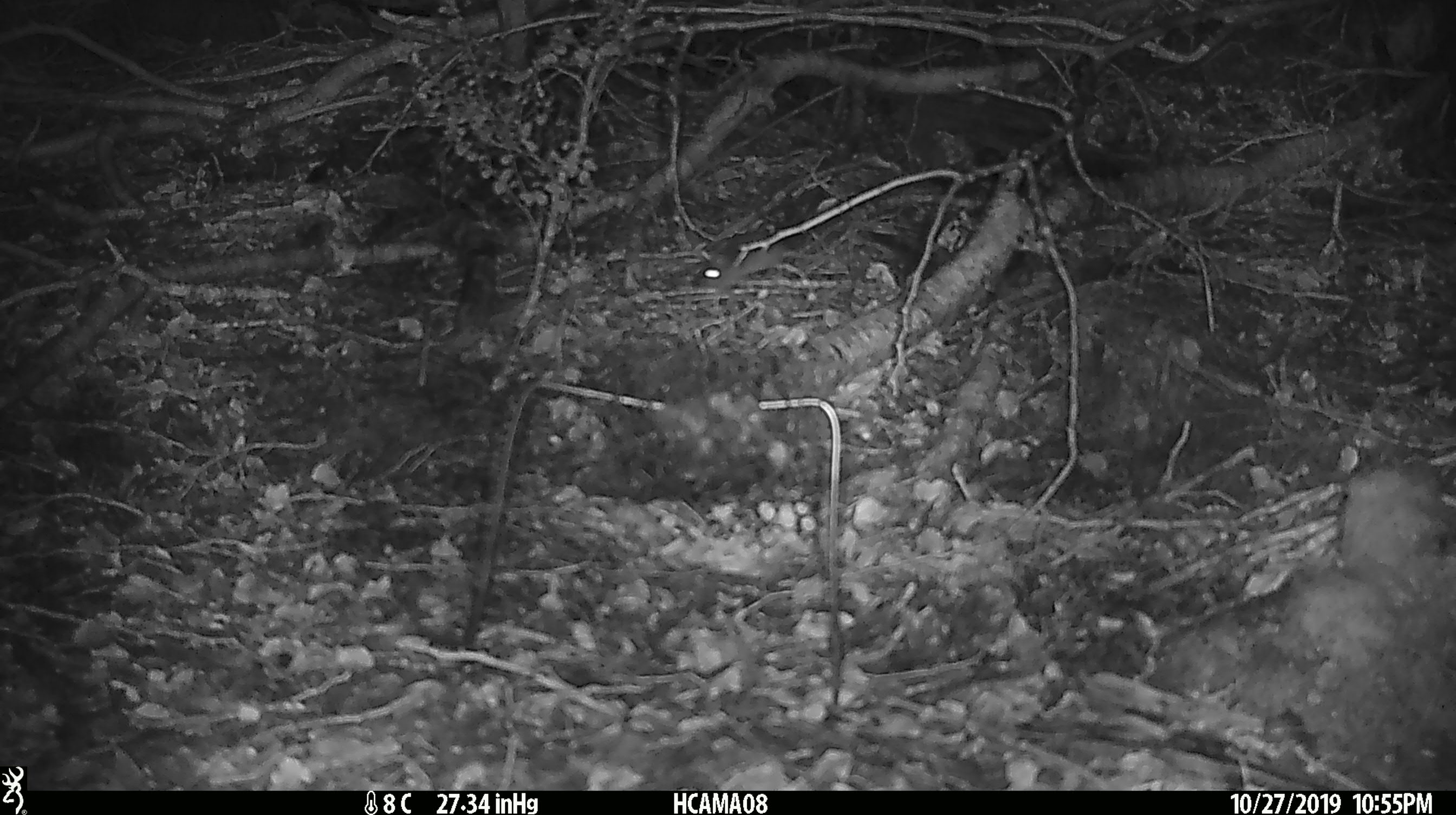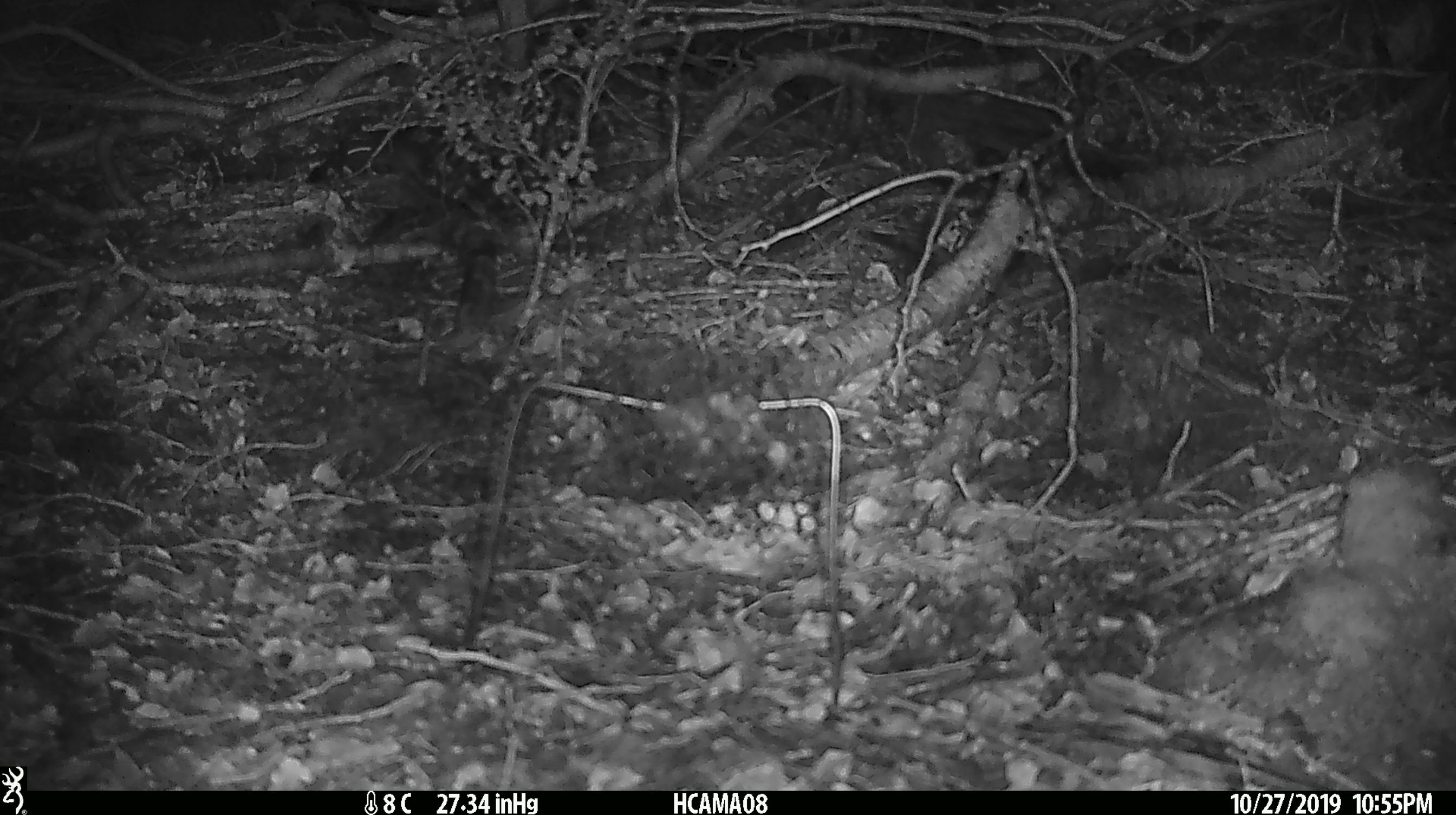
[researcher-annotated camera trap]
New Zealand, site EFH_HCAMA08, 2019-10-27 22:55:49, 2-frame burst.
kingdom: Animalia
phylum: Chordata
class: Mammalia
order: Rodentia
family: Muridae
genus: Mus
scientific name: Mus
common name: mouse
Mouse (Mus).